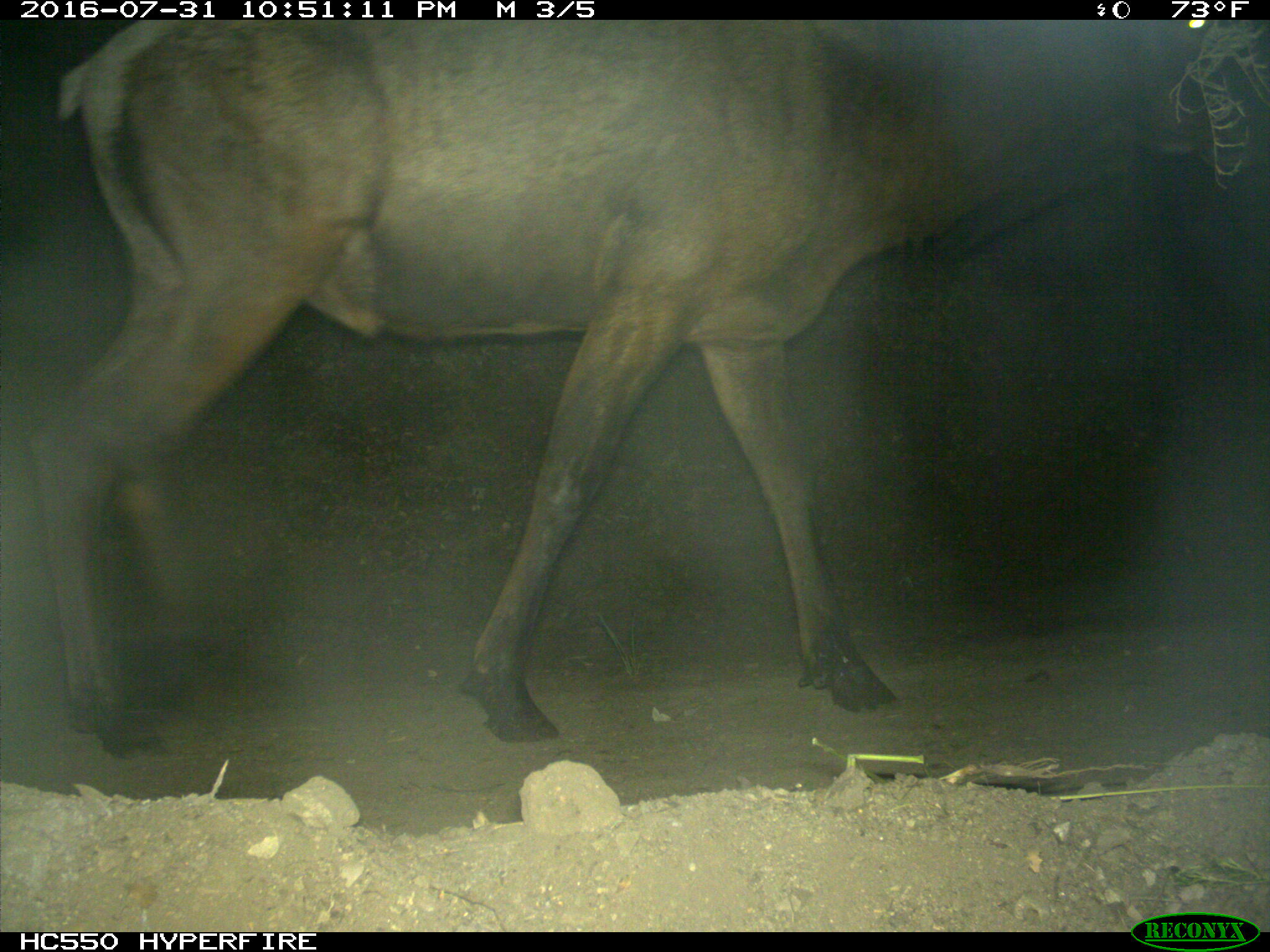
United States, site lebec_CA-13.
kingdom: Animalia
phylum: Chordata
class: Mammalia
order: Artiodactyla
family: Cervidae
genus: Cervus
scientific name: Cervus canadensis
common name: elk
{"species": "Cervus canadensis (elk)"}